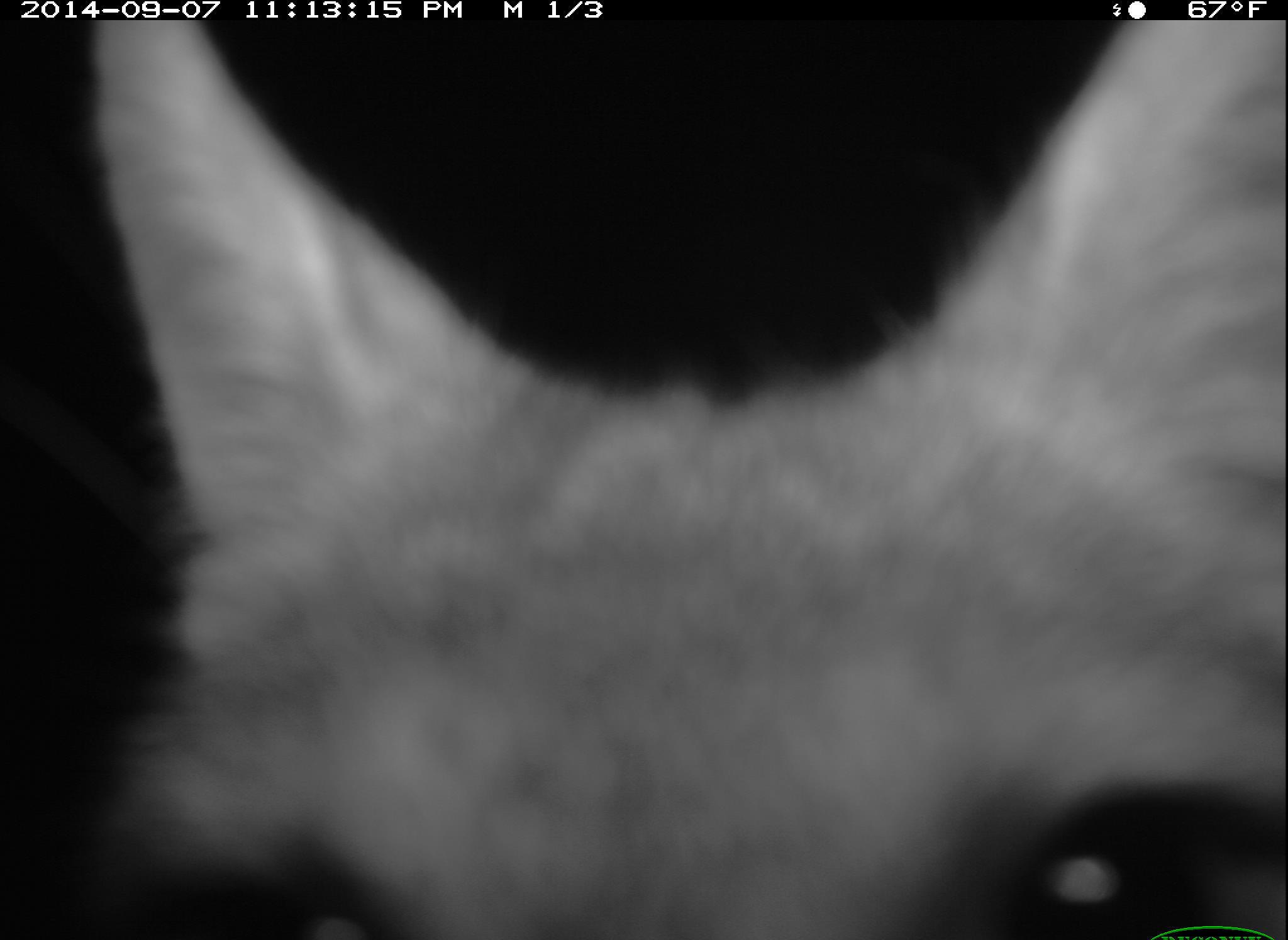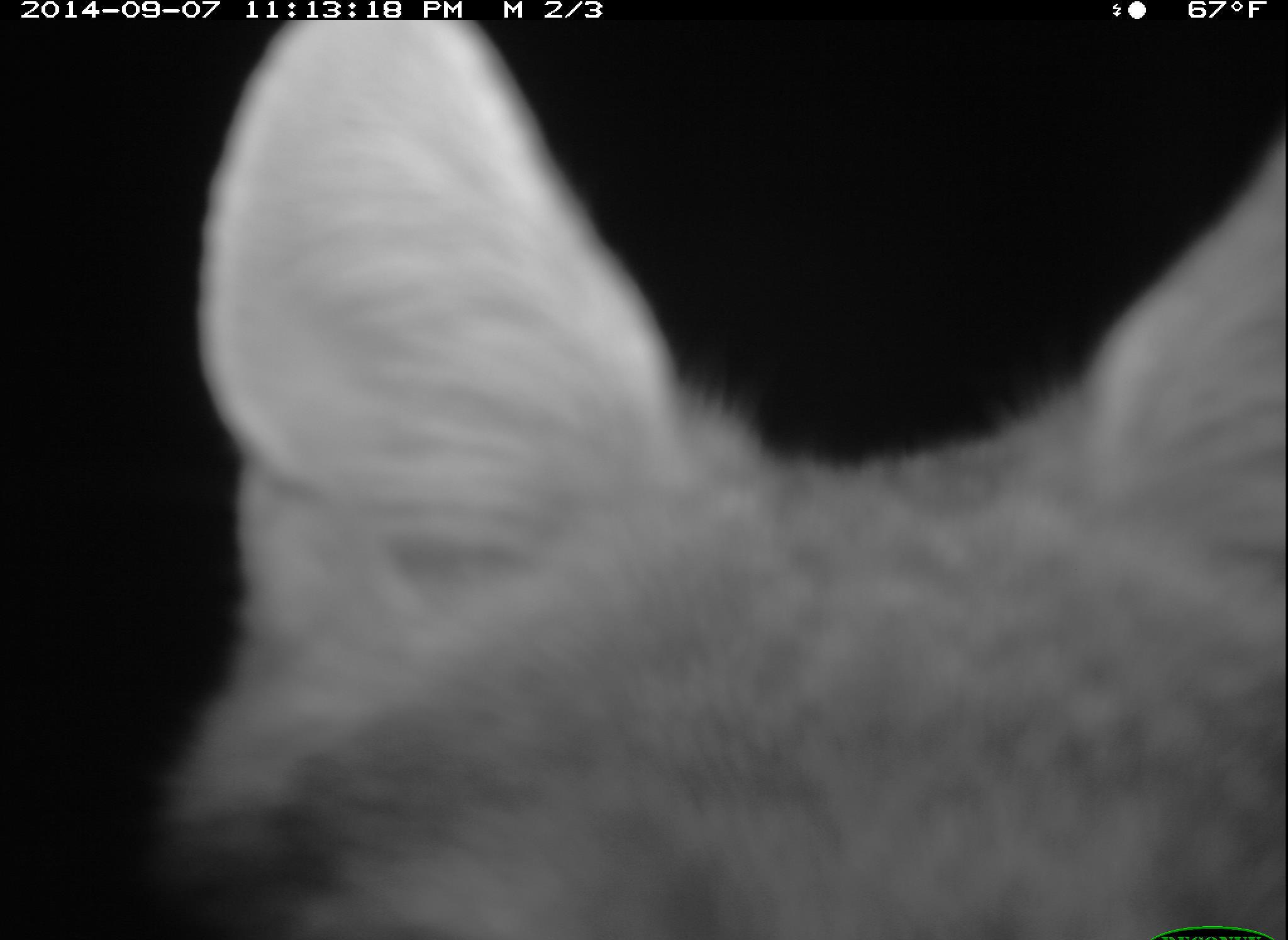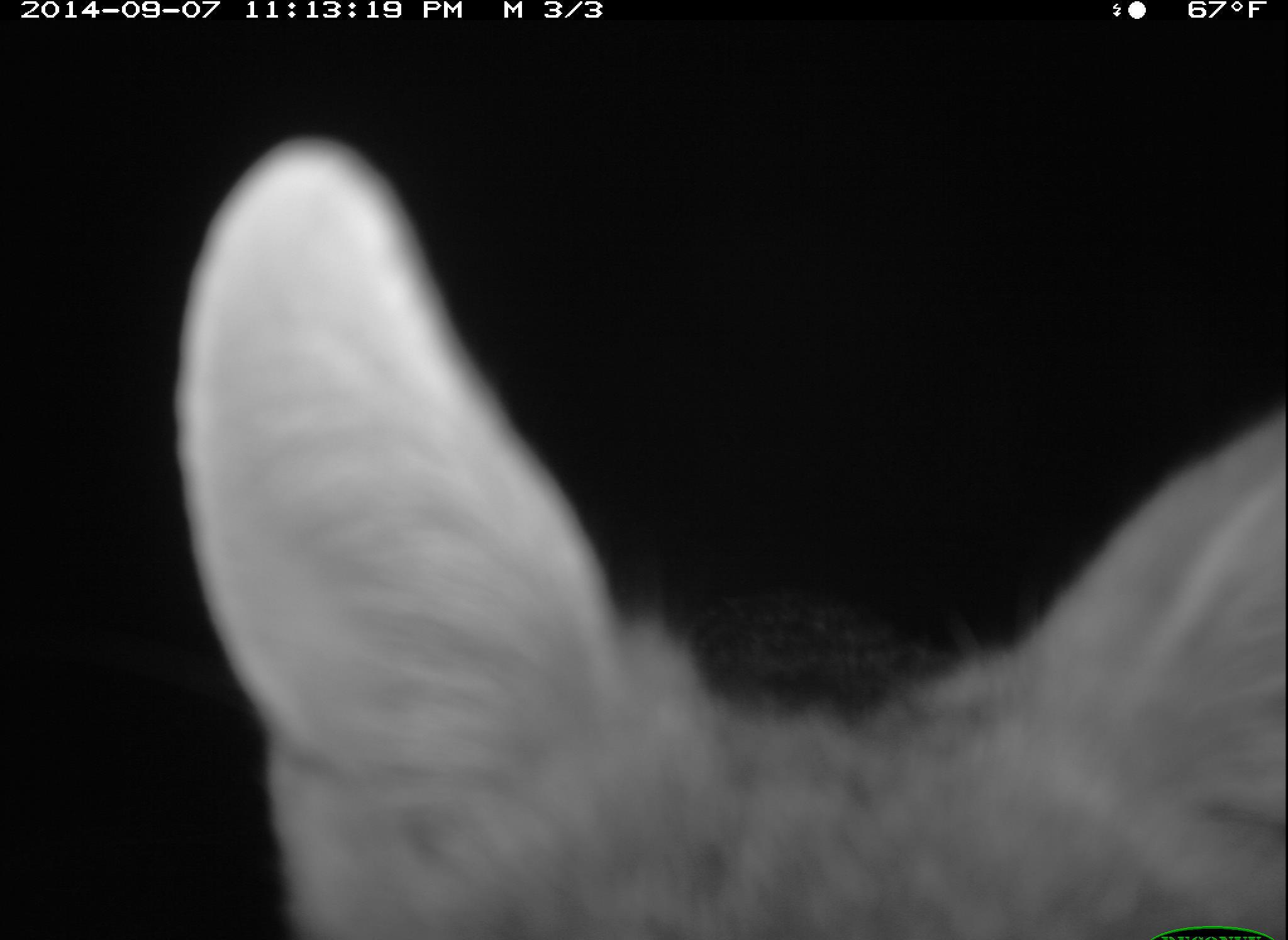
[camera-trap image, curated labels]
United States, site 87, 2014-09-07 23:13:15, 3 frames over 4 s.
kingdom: Animalia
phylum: Chordata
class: Mammalia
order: Carnivora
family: Canidae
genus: Urocyon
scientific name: Urocyon cinereoargenteus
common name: gray fox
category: fox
Fox (gray fox) (Urocyon cinereoargenteus).